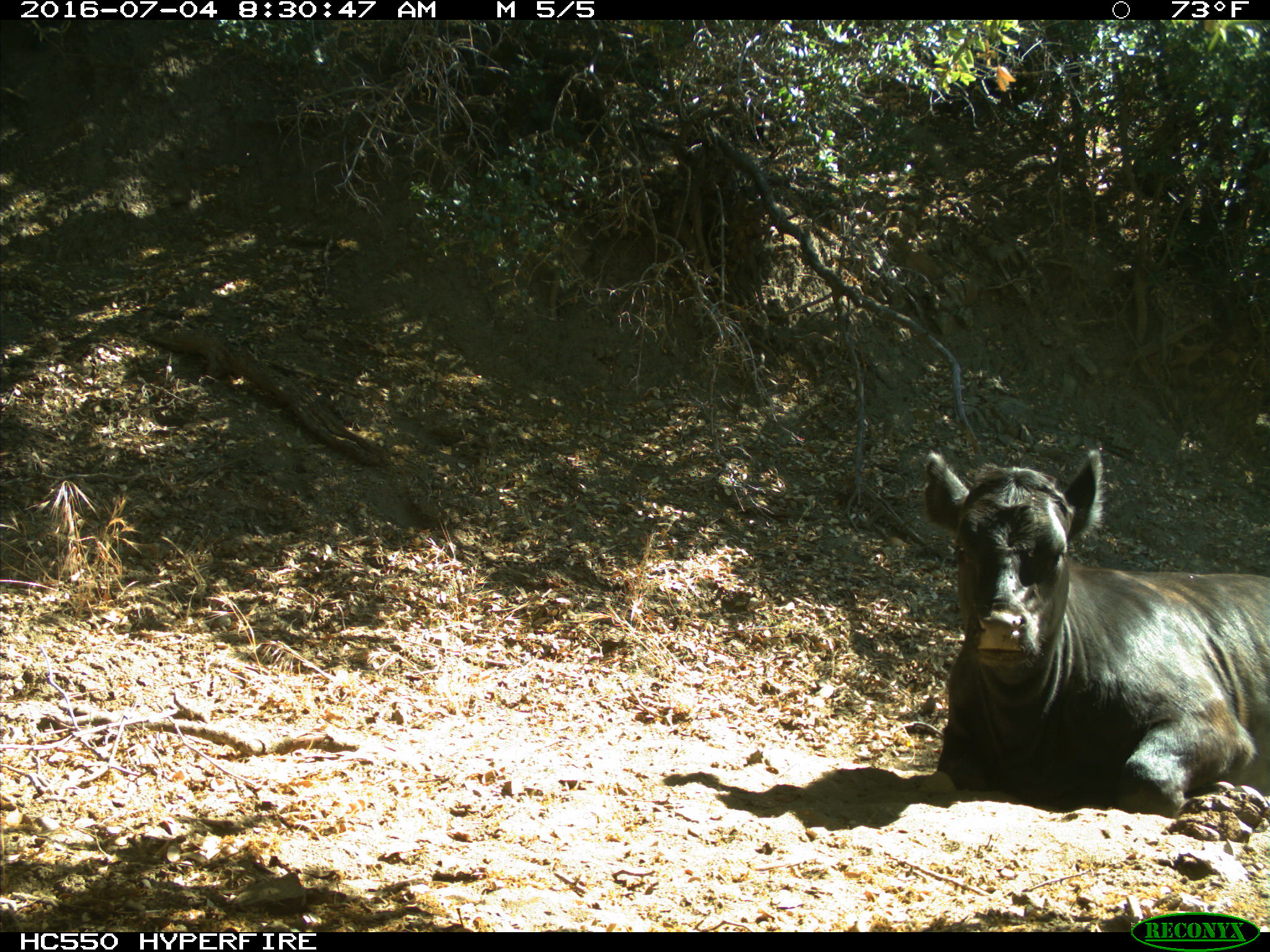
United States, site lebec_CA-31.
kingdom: Animalia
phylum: Chordata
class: Mammalia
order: Artiodactyla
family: Bovidae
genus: Bos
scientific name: Bos taurus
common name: domestic cow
Bos taurus (domestic cow).